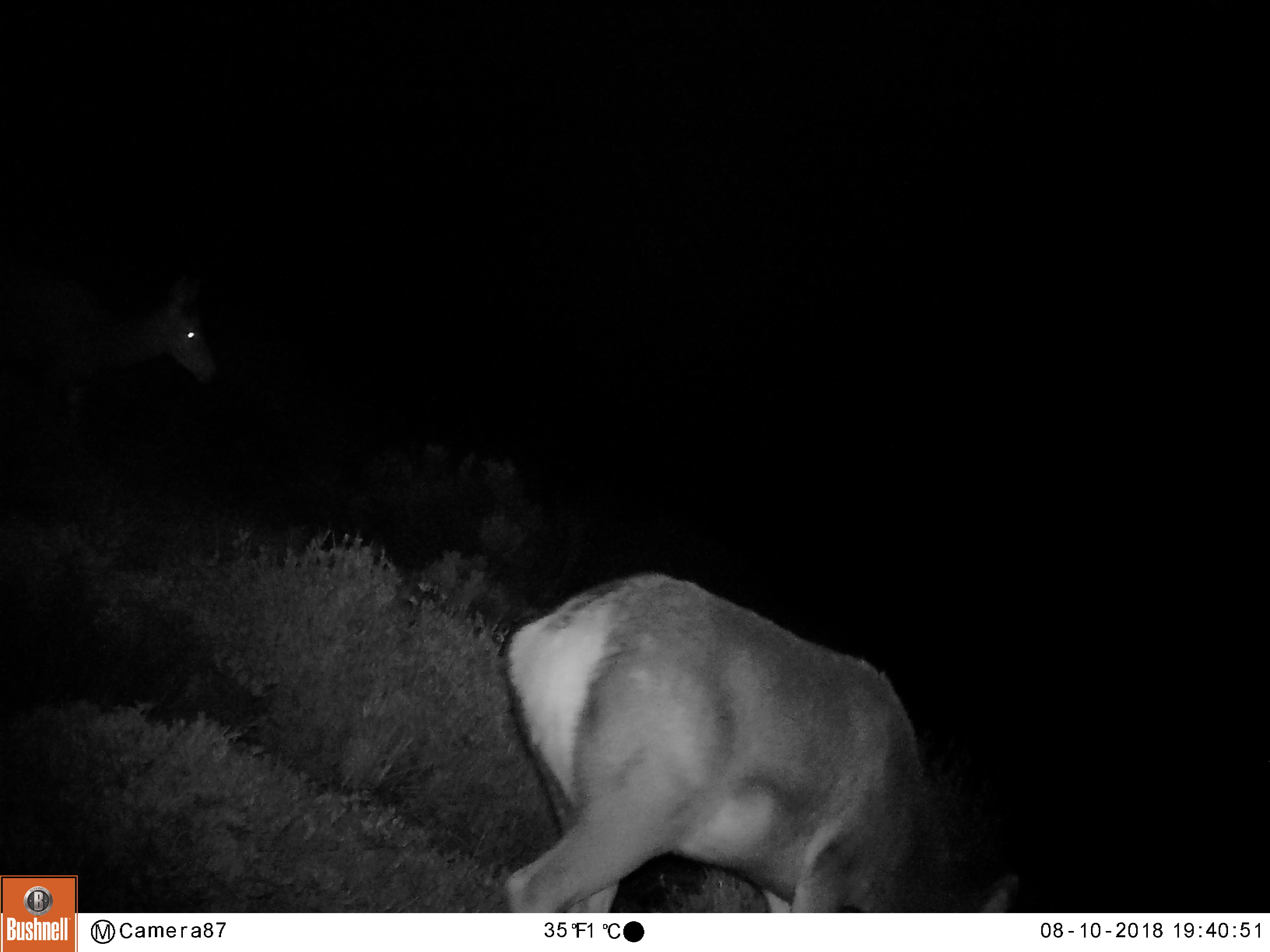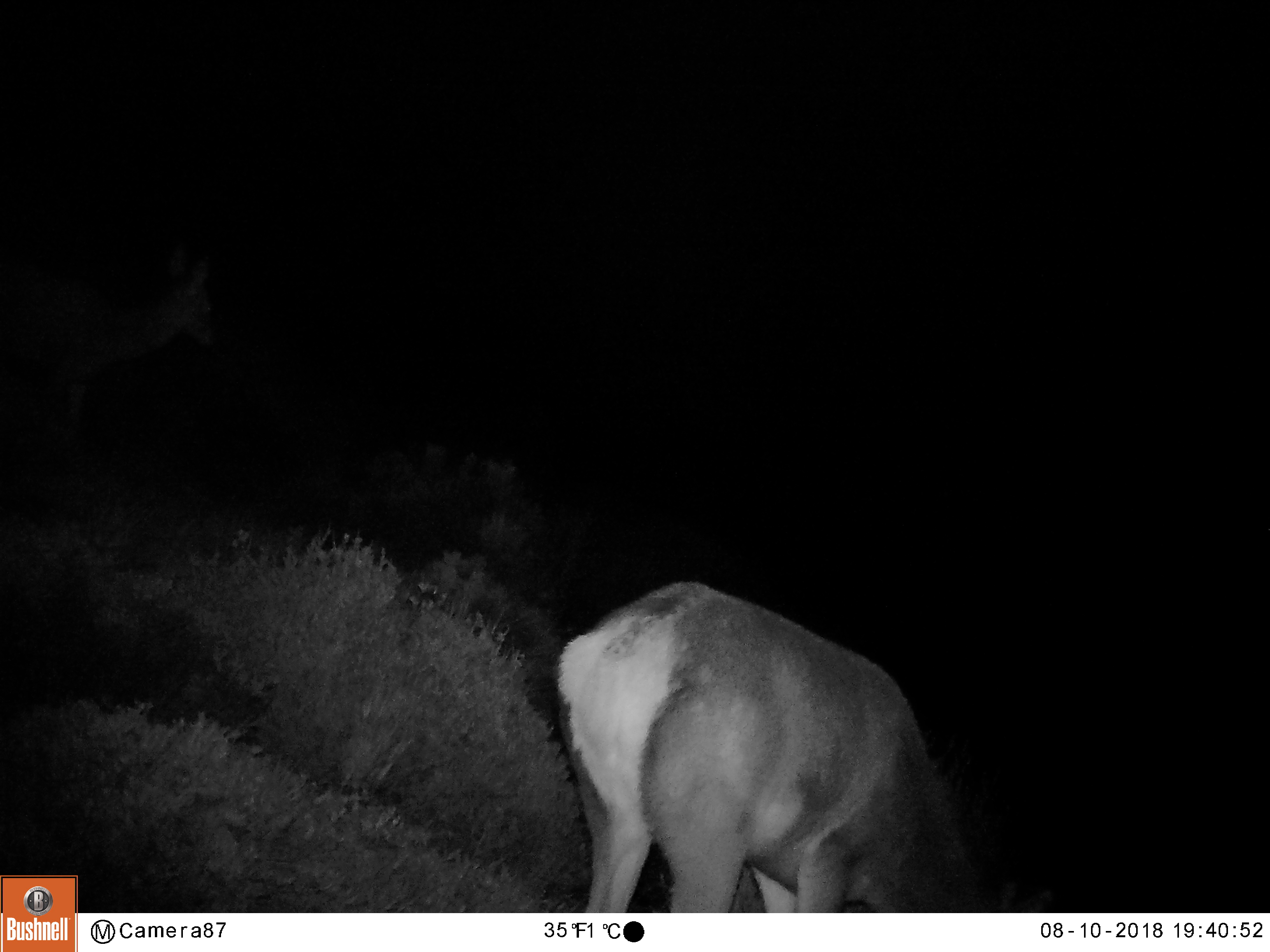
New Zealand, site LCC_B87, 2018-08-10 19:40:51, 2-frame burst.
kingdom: Animalia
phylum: Chordata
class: Mammalia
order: Artiodactyla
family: Cervidae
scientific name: Cervidae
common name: deer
Deer (Cervidae).